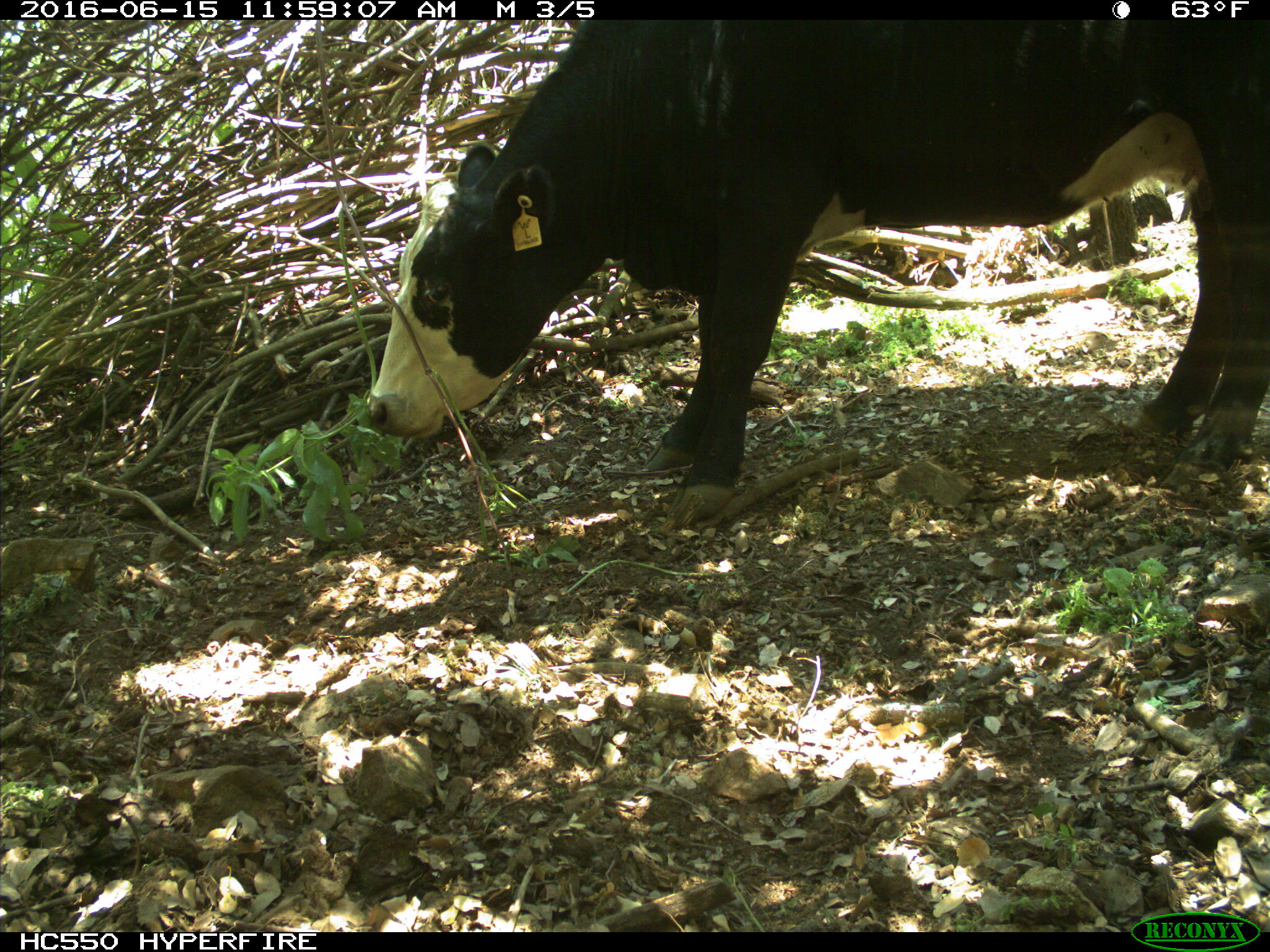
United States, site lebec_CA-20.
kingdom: Animalia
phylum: Chordata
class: Mammalia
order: Artiodactyla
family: Bovidae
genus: Bos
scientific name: Bos taurus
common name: domestic cow